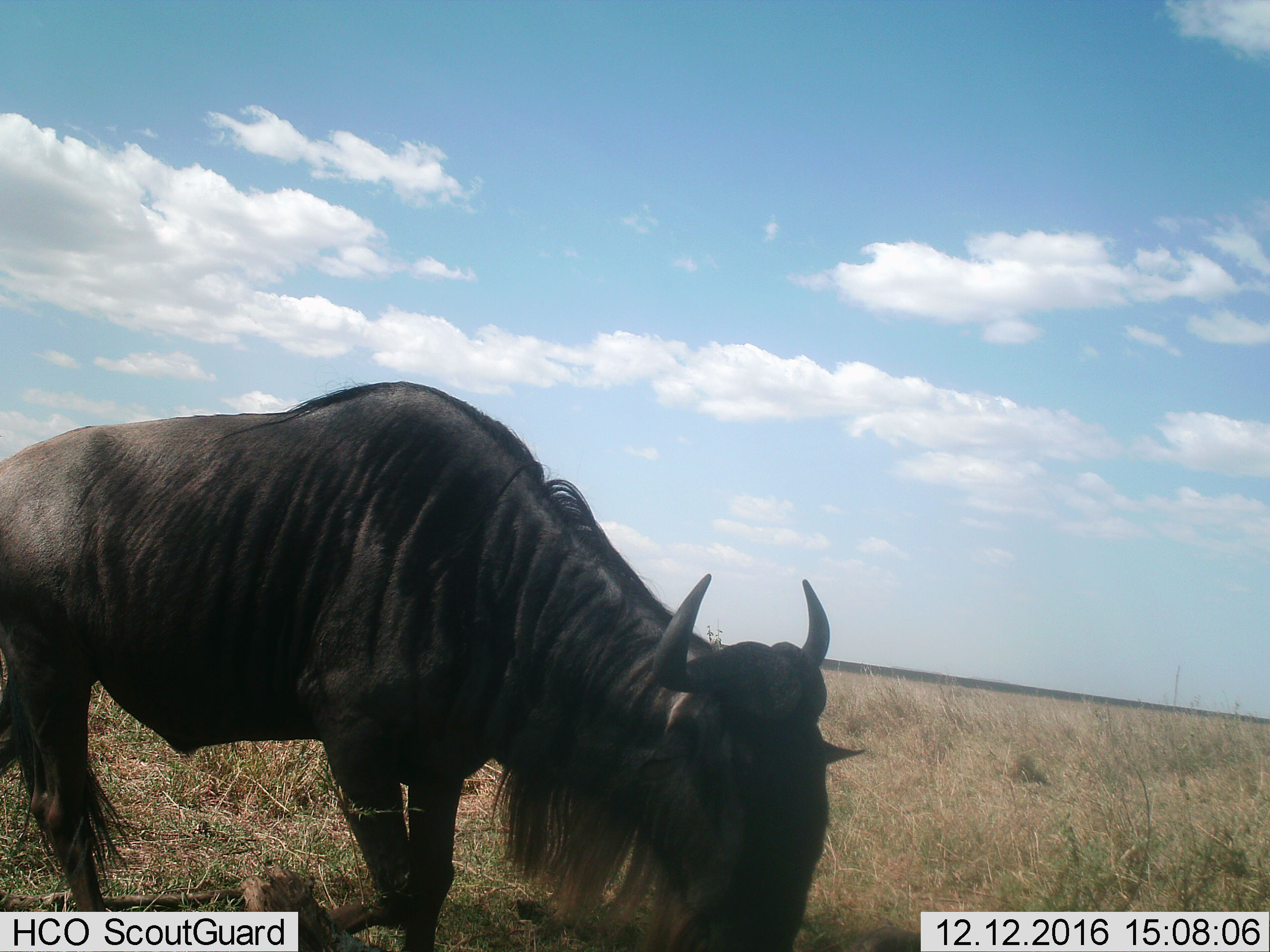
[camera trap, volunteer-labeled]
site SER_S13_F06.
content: unidentified animal